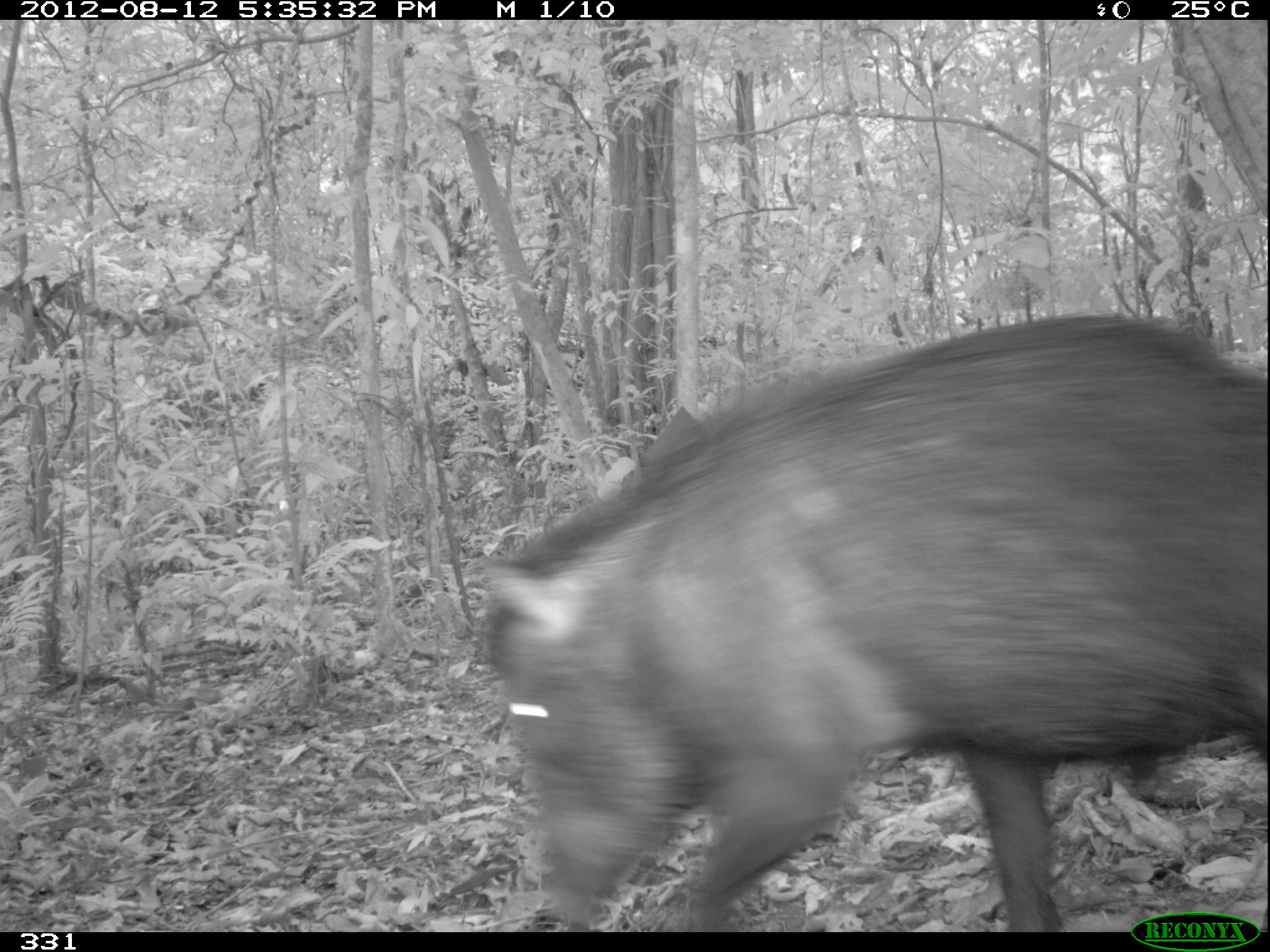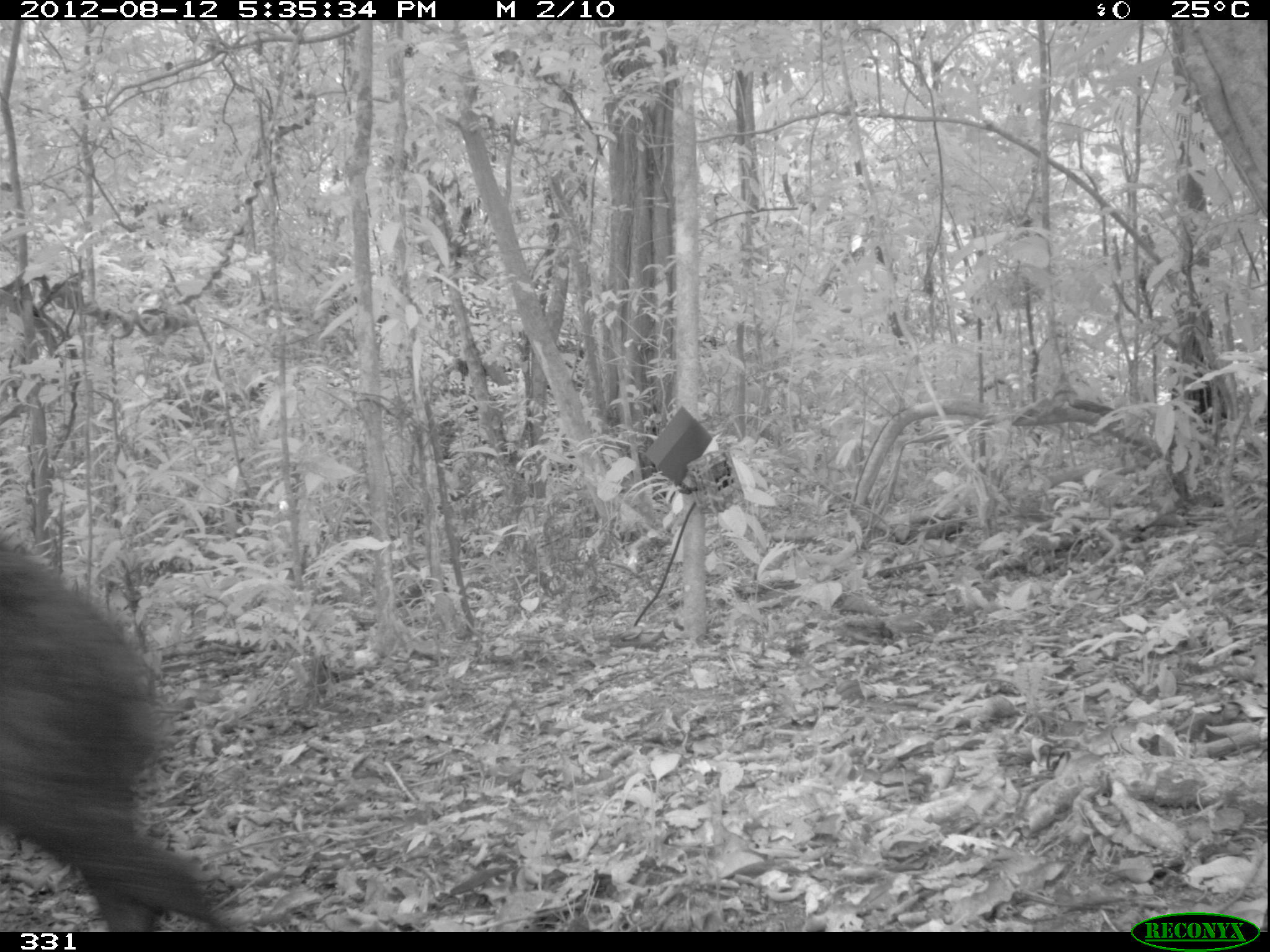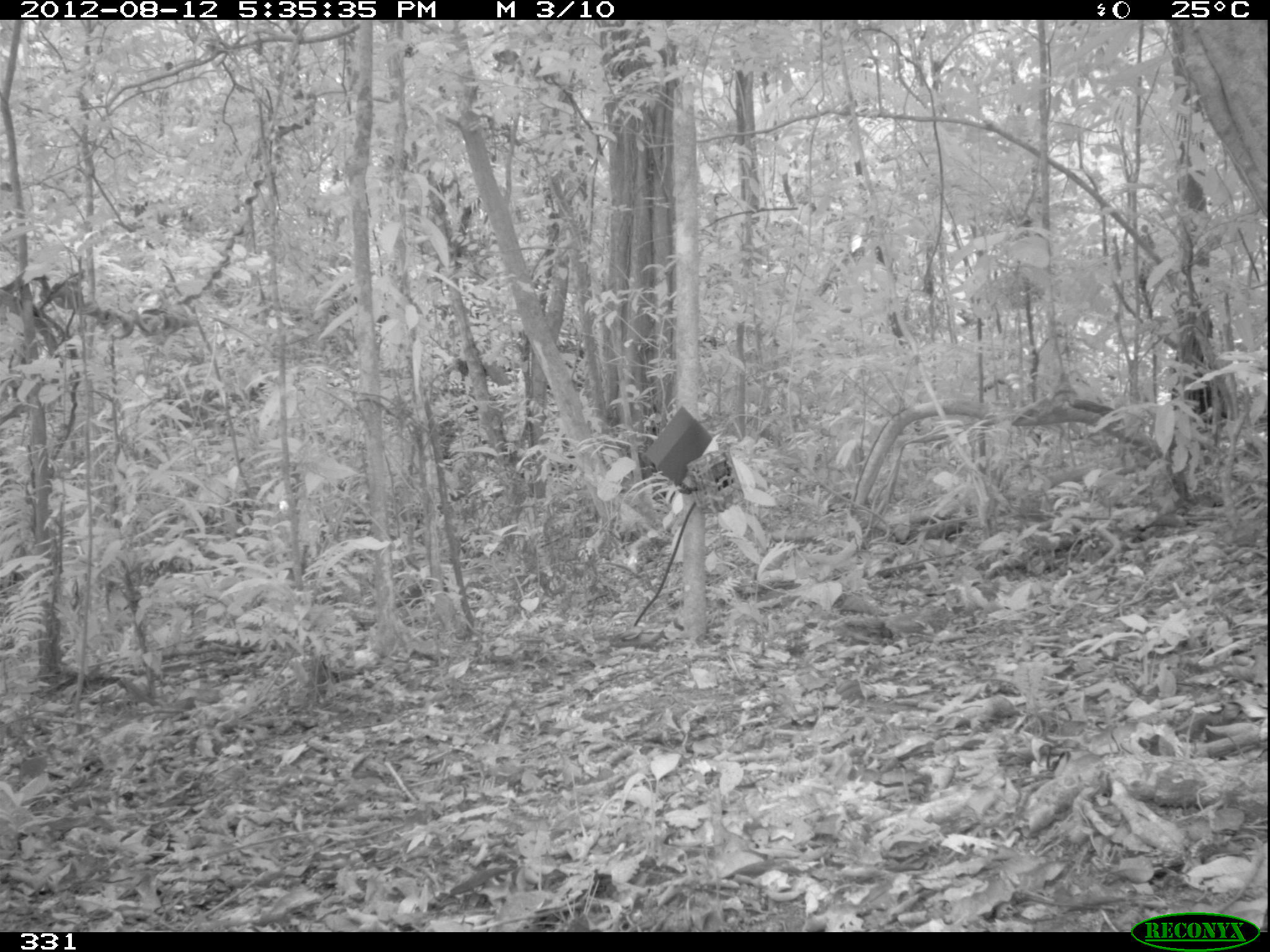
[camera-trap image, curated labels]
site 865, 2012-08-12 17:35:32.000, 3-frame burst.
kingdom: Animalia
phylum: Chordata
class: Mammalia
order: Artiodactyla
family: Tayassuidae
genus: Tayassu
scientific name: Tayassu pecari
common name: white-lipped peccary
Tayassu pecari (white-lipped peccary).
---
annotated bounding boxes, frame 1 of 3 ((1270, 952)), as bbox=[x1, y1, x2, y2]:
tayassu pecari: bbox=[476, 304, 1266, 928]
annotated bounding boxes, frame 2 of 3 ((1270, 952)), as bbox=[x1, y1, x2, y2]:
tayassu pecari: bbox=[0, 529, 231, 930]